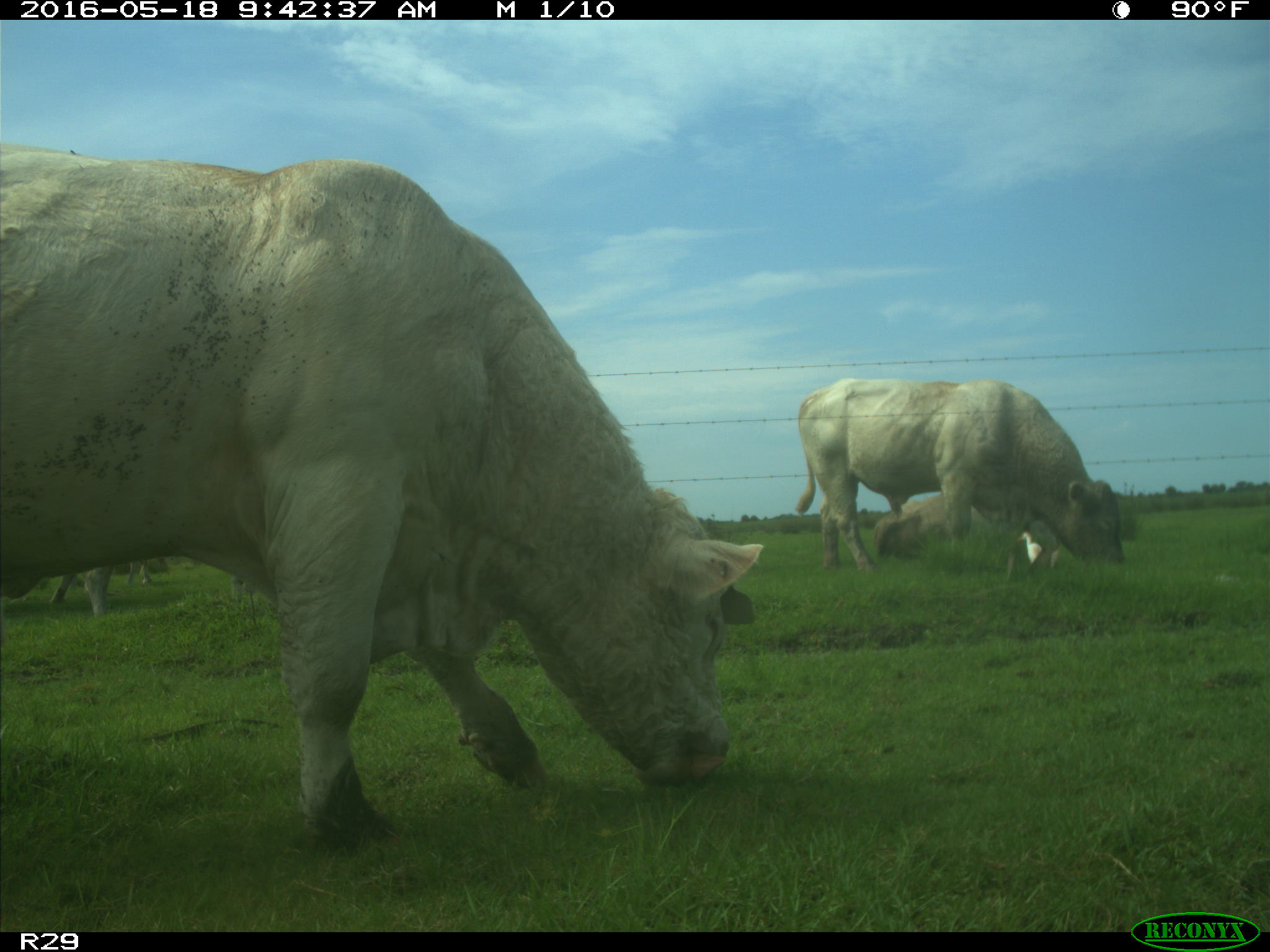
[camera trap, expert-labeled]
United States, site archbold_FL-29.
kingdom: Animalia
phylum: Chordata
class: Mammalia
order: Artiodactyla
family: Bovidae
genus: Bos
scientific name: Bos taurus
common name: domestic cow